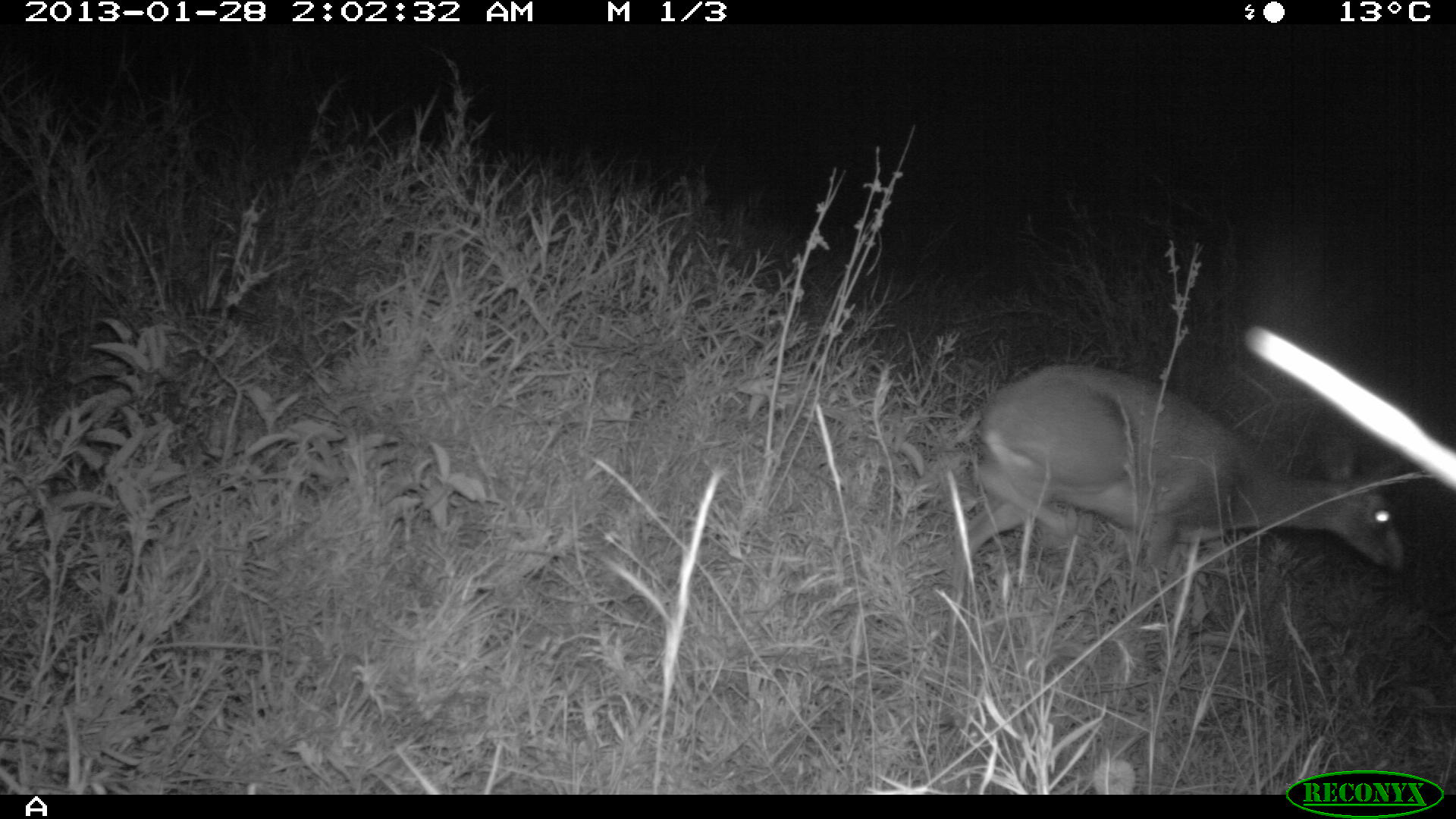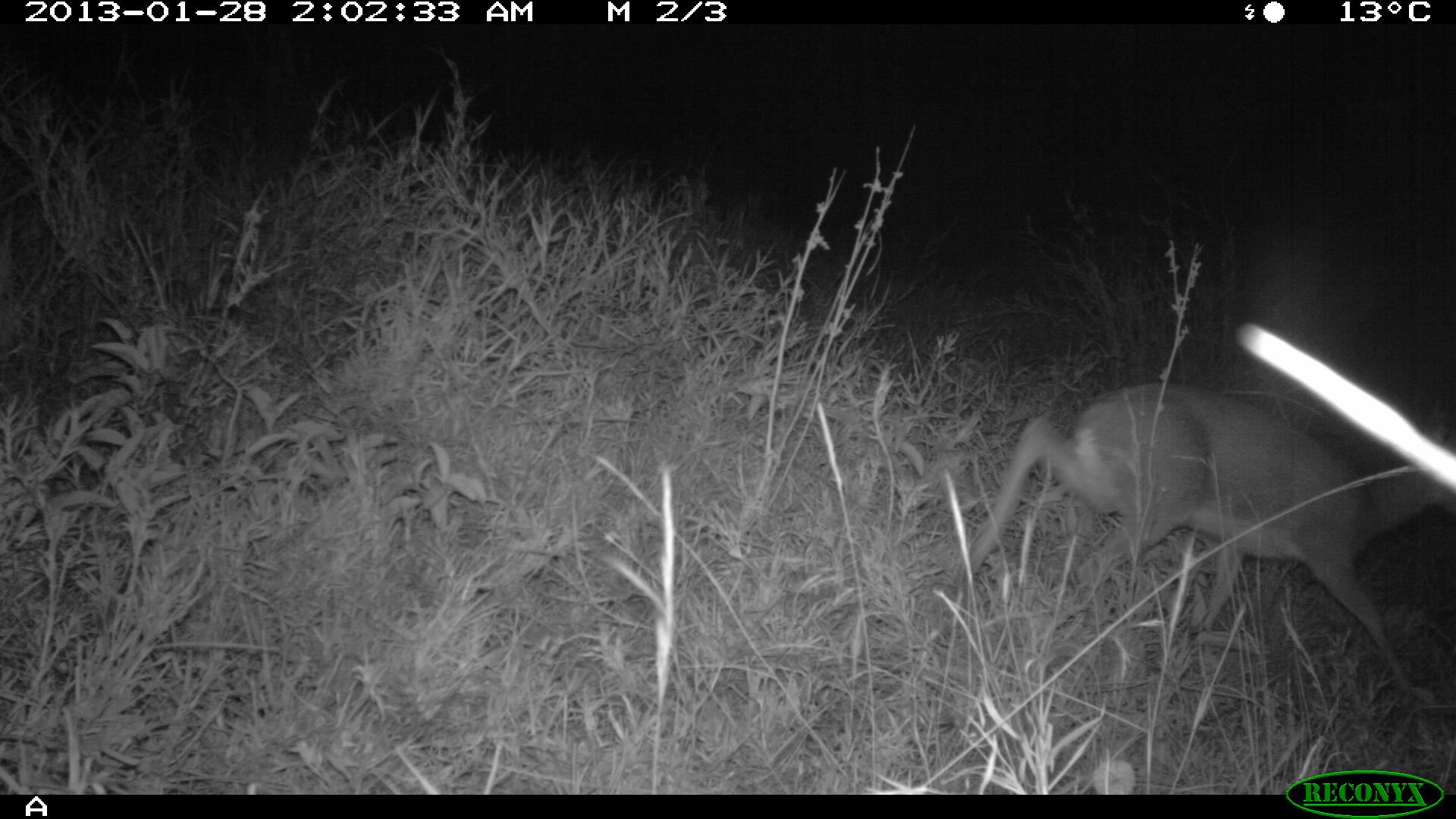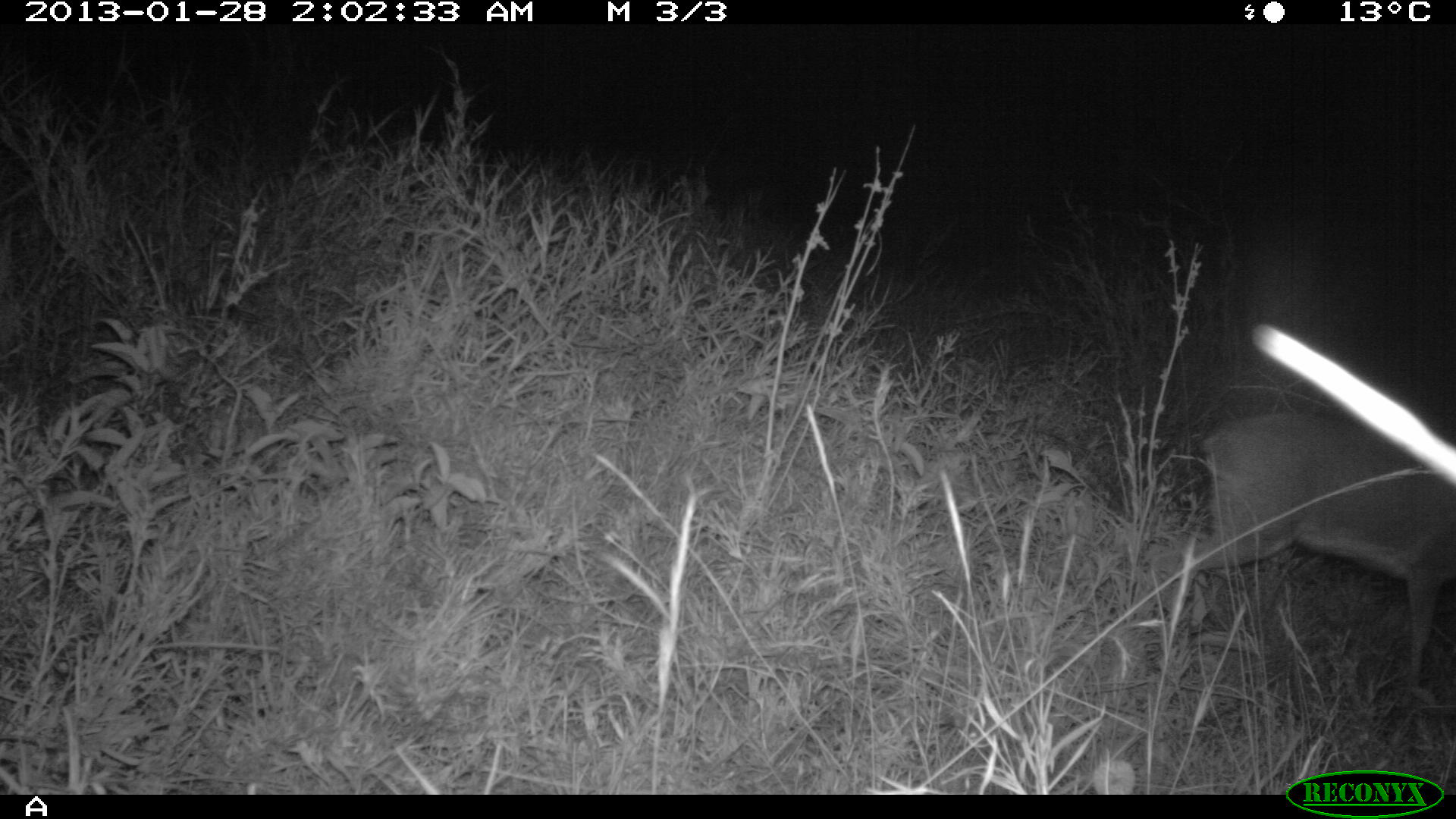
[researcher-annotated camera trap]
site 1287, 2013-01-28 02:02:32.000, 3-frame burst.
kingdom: Animalia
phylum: Chordata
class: Mammalia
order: Artiodactyla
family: Bovidae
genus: Madoqua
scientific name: Madoqua guentheri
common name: günther's dik-dik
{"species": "Madoqua guentheri (günther's dik-dik)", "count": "1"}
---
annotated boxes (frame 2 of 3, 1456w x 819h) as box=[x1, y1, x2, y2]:
madoqua guentheri: box=[962, 381, 1451, 702]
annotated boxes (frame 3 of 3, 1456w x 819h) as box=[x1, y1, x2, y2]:
madoqua guentheri: box=[1162, 412, 1456, 707]